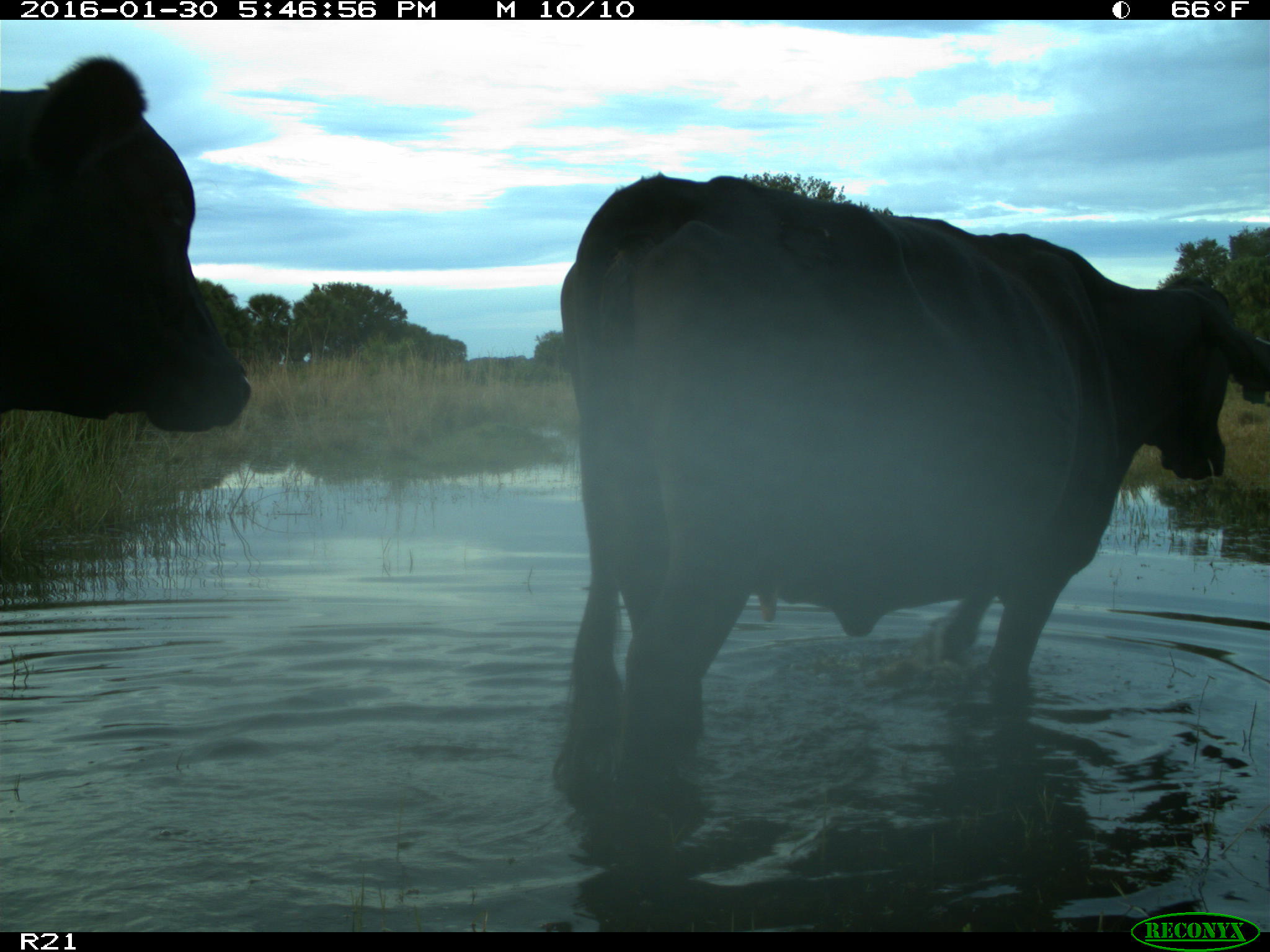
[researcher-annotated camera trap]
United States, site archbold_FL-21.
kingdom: Animalia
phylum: Chordata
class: Mammalia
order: Artiodactyla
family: Bovidae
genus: Bos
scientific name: Bos taurus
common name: domestic cow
Bos taurus (domestic cow).